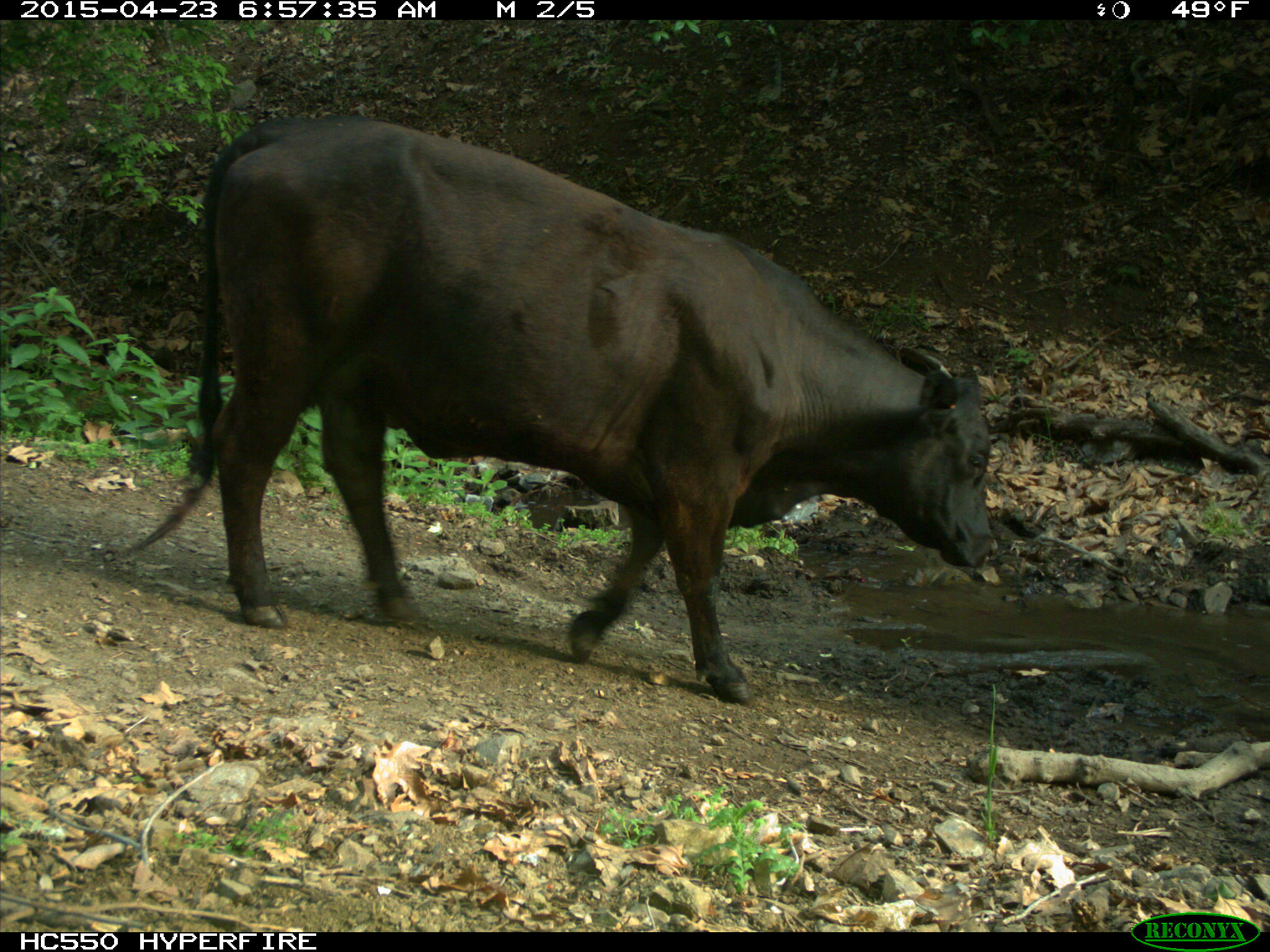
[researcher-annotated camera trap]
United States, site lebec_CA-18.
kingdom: Animalia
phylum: Chordata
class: Mammalia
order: Artiodactyla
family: Bovidae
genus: Bos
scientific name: Bos taurus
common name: domestic cow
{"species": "Bos taurus (domestic cow)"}